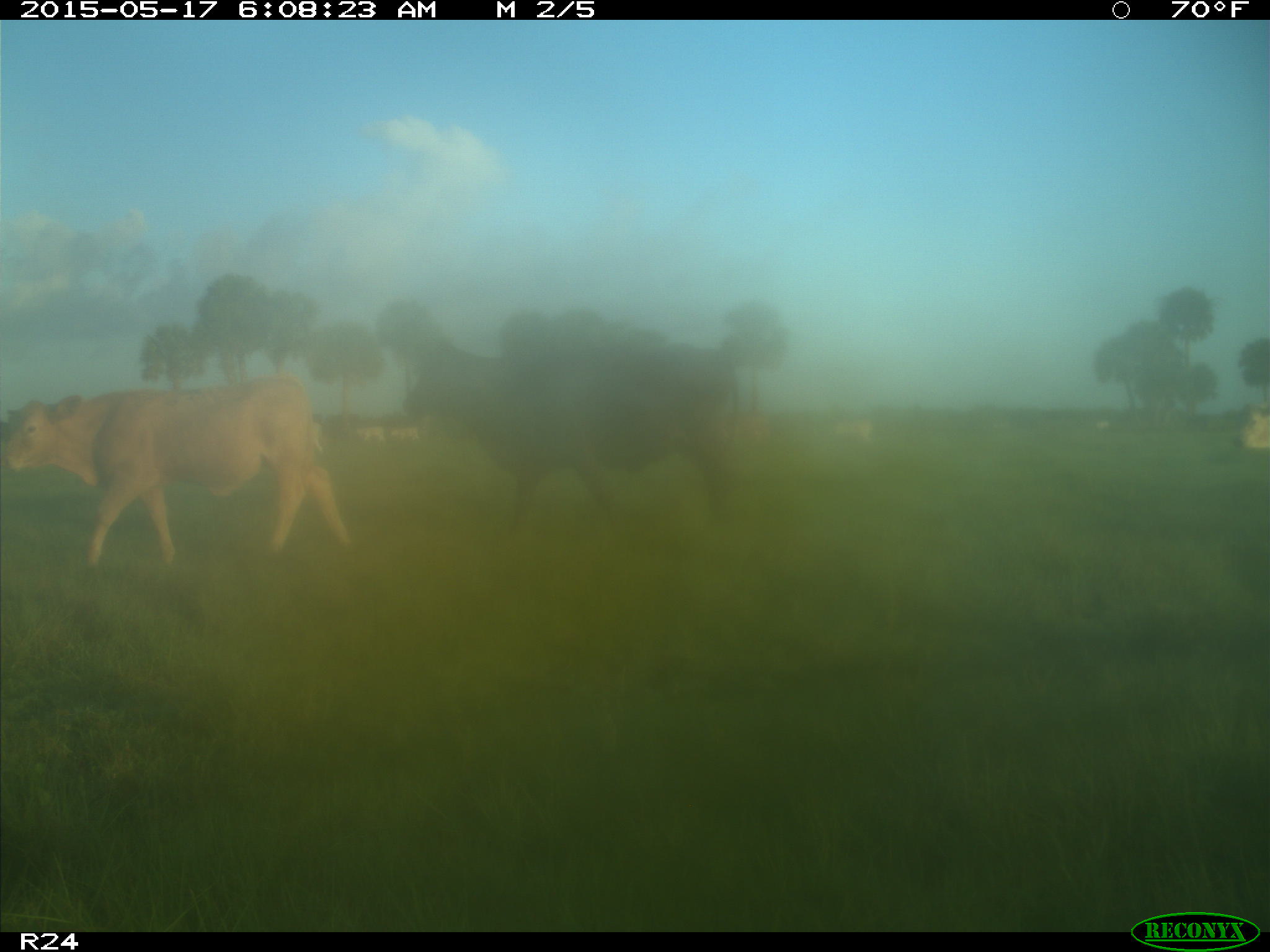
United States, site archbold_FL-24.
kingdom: Animalia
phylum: Chordata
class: Mammalia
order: Artiodactyla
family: Bovidae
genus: Bos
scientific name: Bos taurus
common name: domestic cow